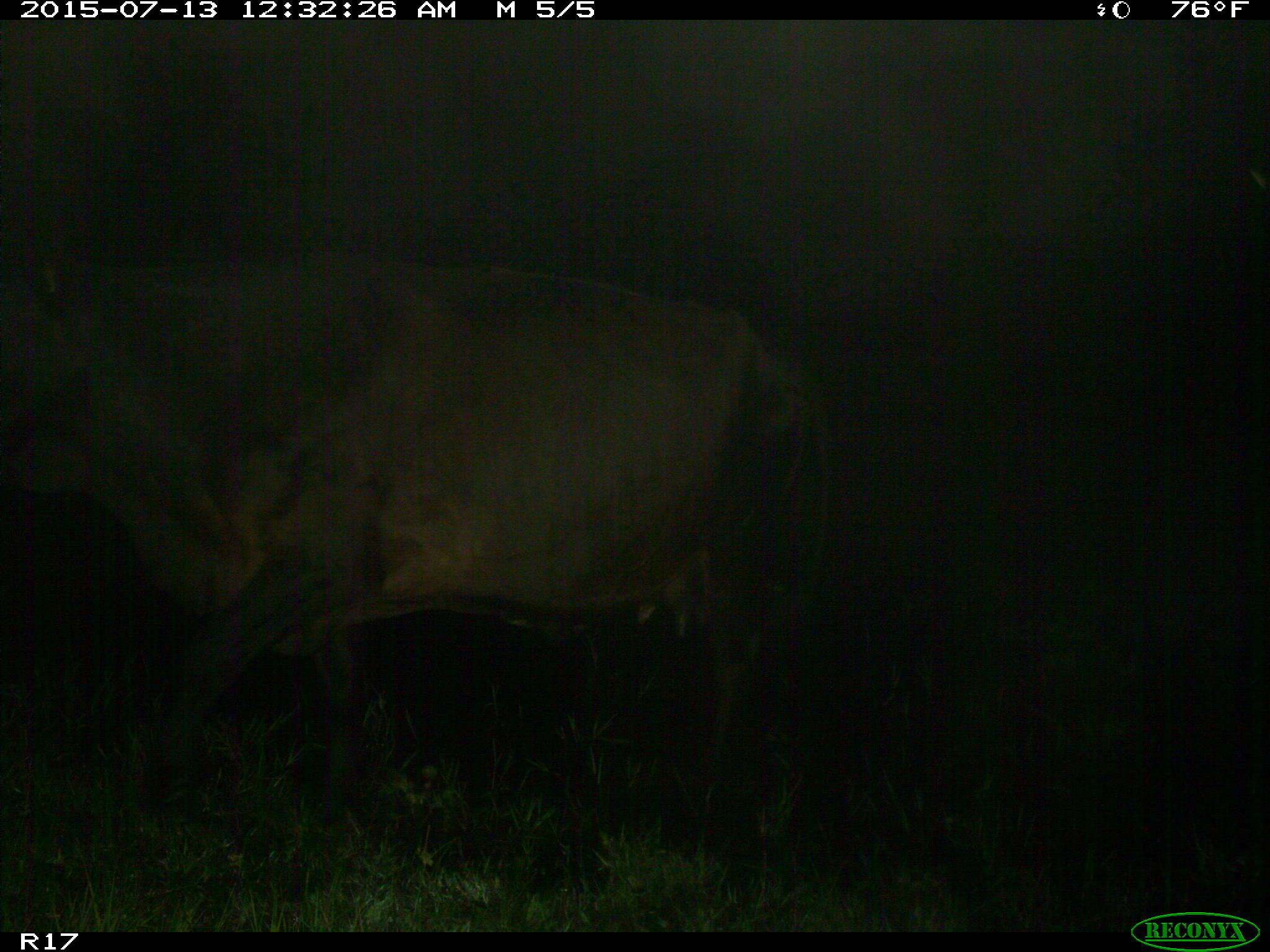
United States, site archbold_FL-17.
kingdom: Animalia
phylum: Chordata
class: Mammalia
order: Artiodactyla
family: Bovidae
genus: Bos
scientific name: Bos taurus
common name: domestic cow